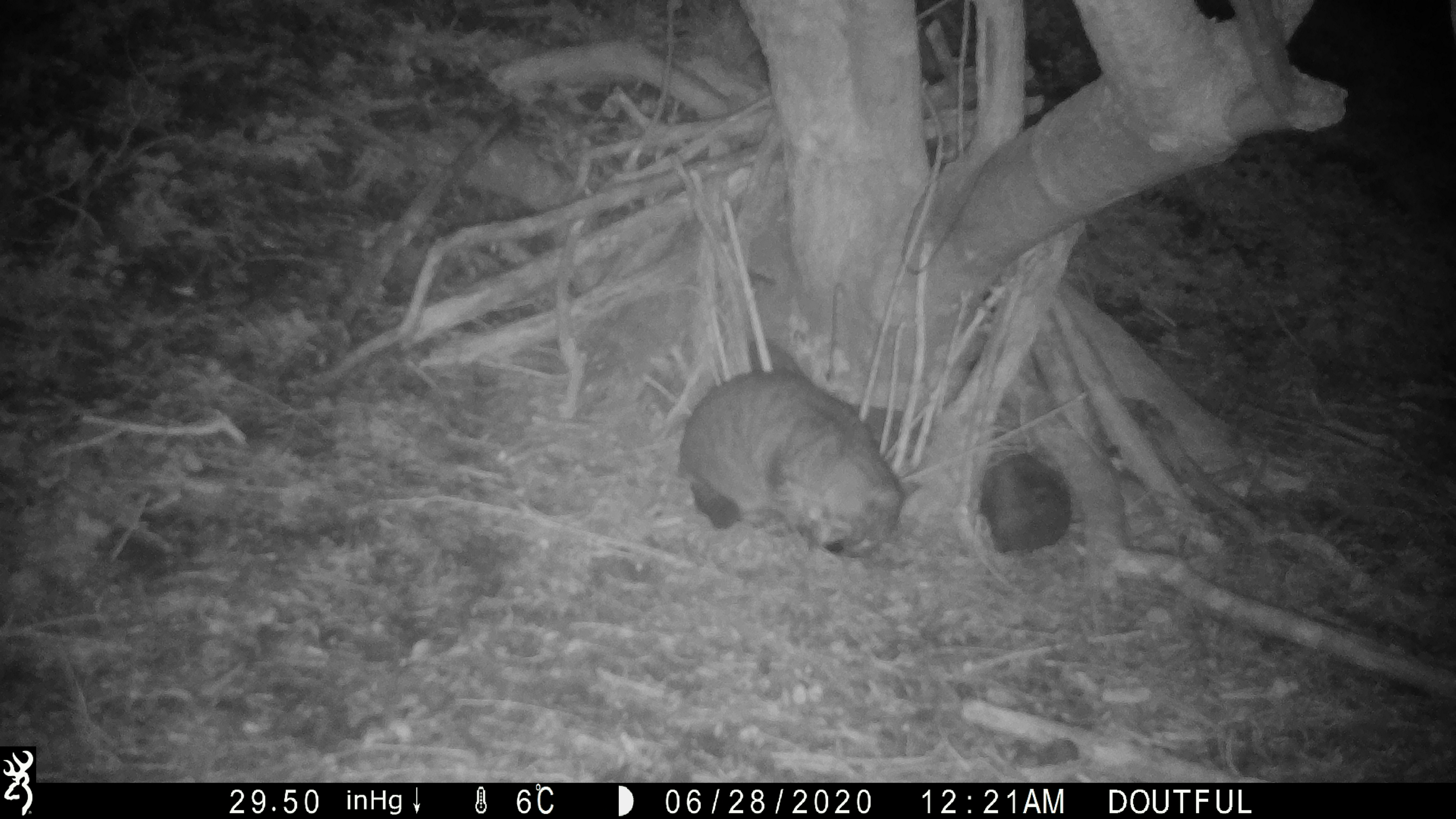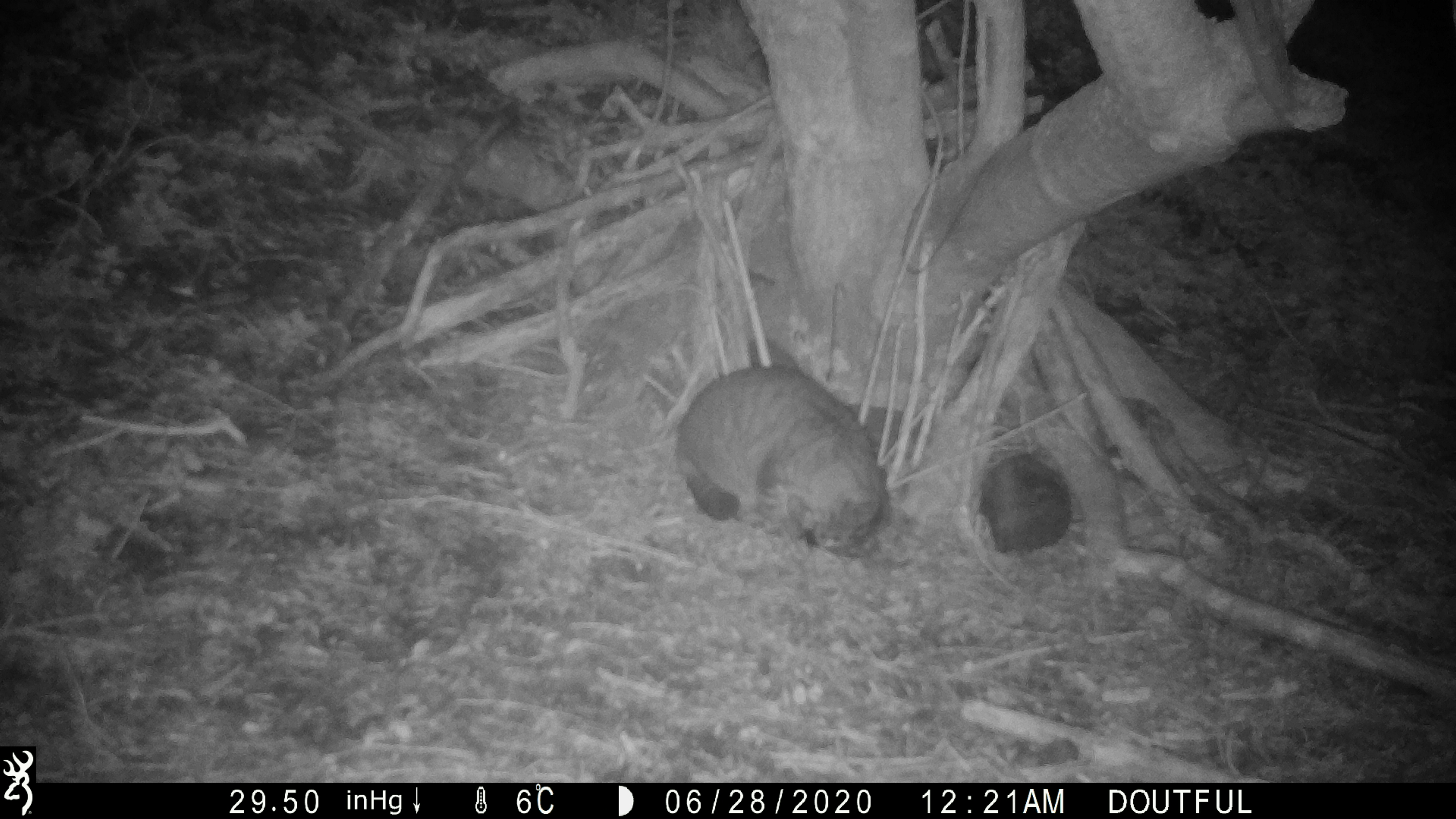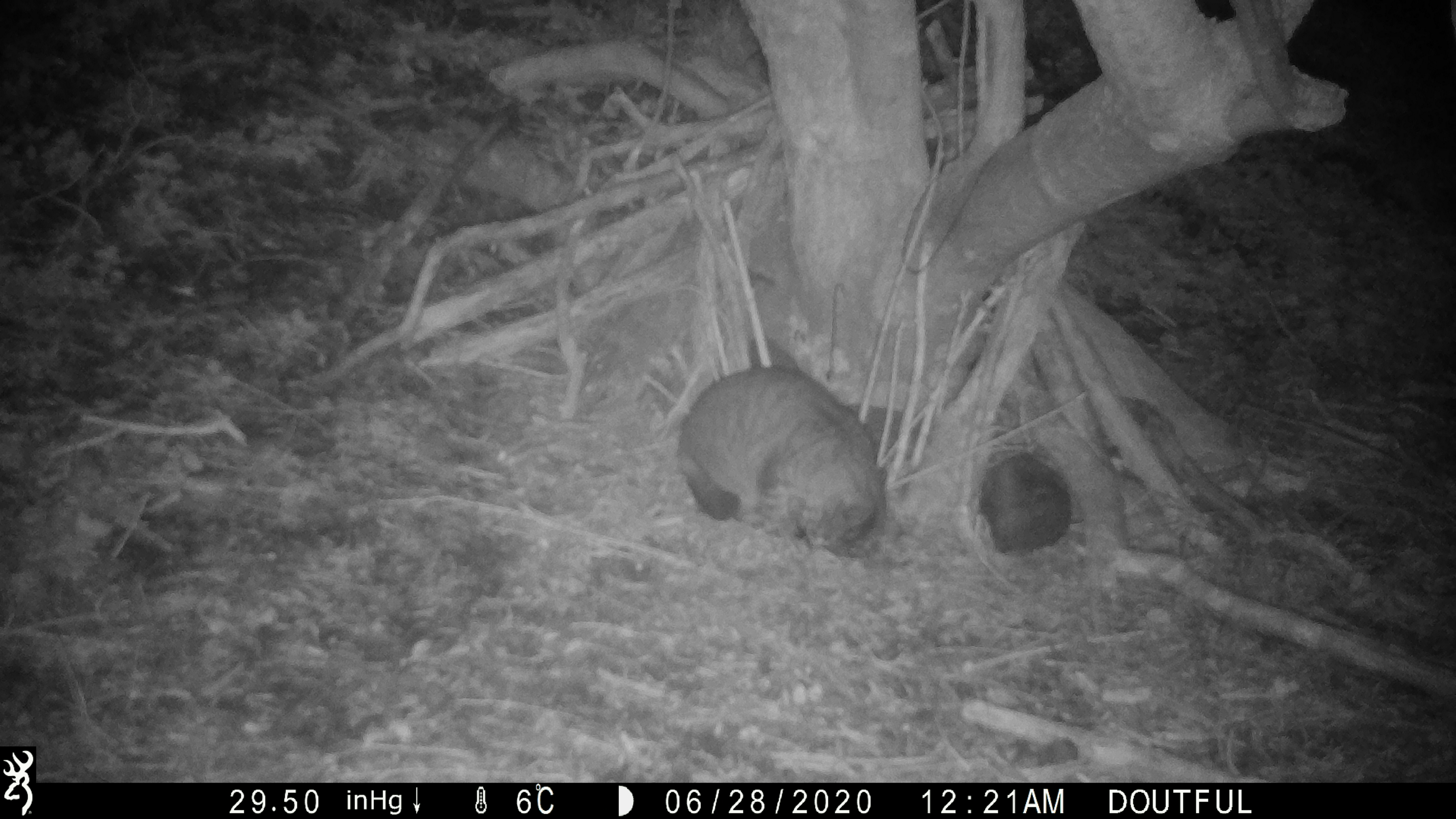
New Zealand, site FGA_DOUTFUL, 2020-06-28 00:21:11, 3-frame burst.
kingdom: Animalia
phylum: Chordata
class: Mammalia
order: Carnivora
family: Felidae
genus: Felis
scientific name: Felis catus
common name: domestic cat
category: cat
Cat (domestic cat) (Felis catus).